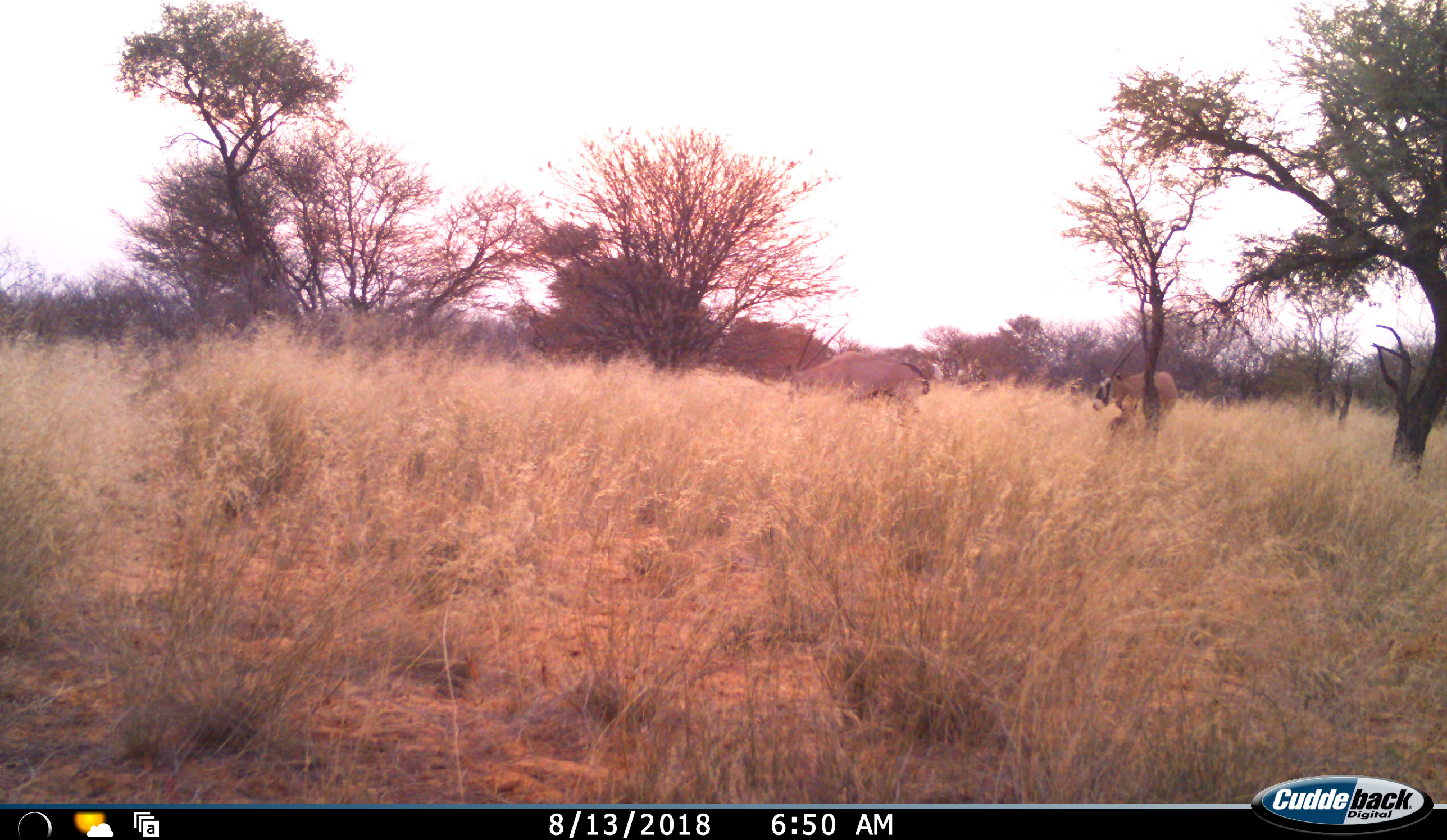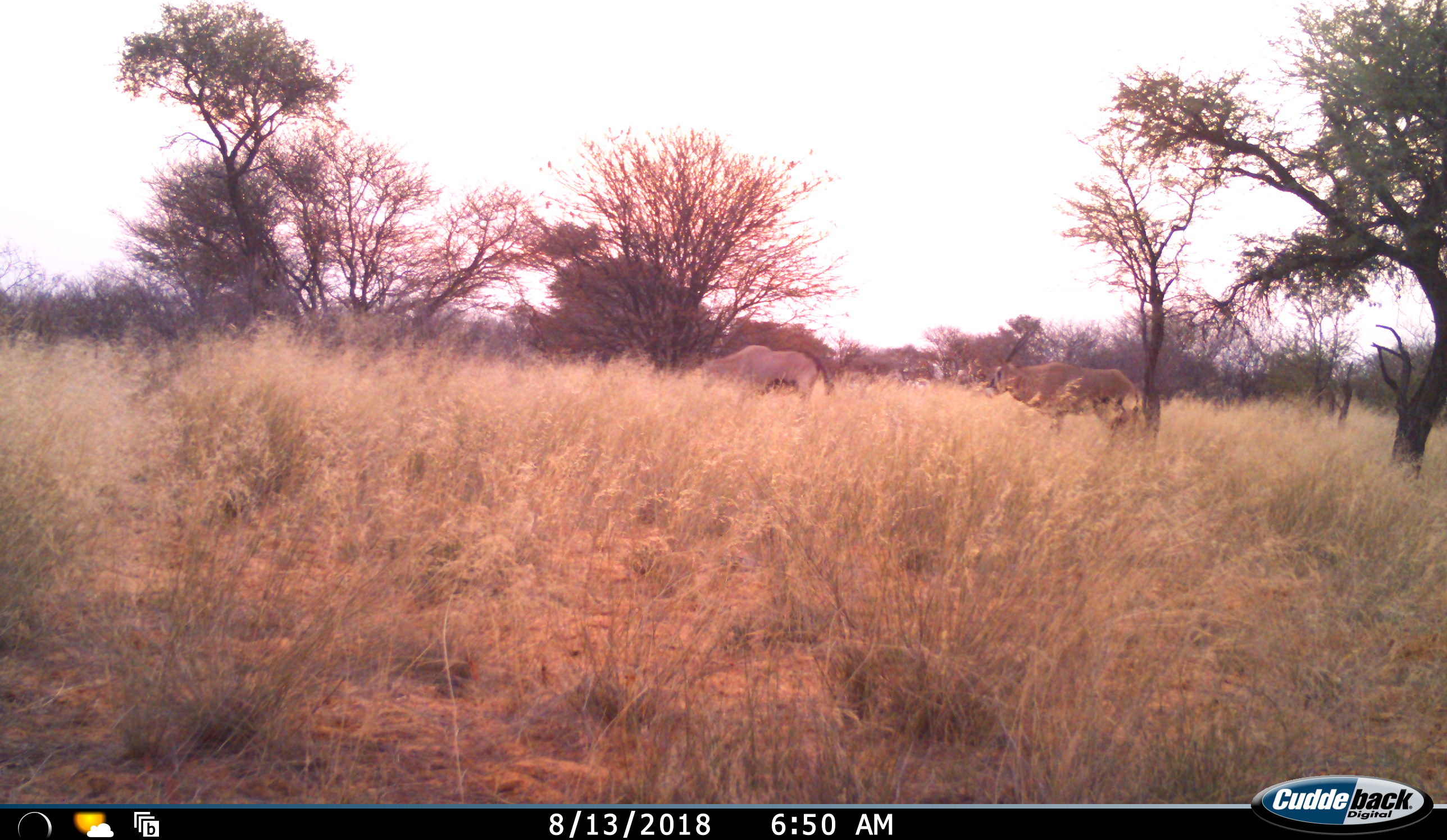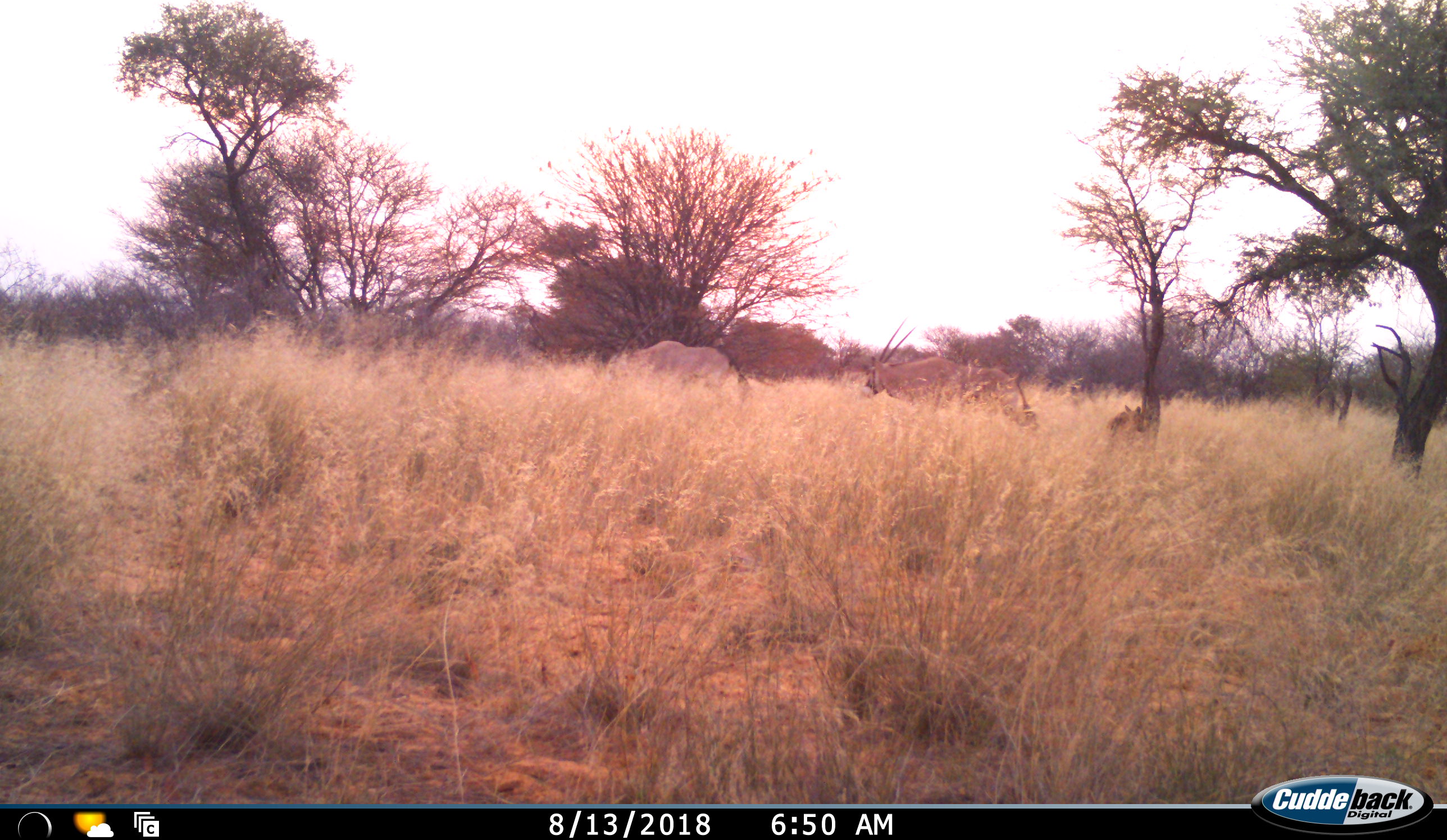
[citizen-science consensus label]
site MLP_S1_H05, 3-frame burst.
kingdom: Animalia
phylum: Chordata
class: Mammalia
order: Artiodactyla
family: Bovidae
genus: Oryx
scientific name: Oryx gazella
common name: gemsbok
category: oryx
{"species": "oryx (gemsbok) (Oryx gazella)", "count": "2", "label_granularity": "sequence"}